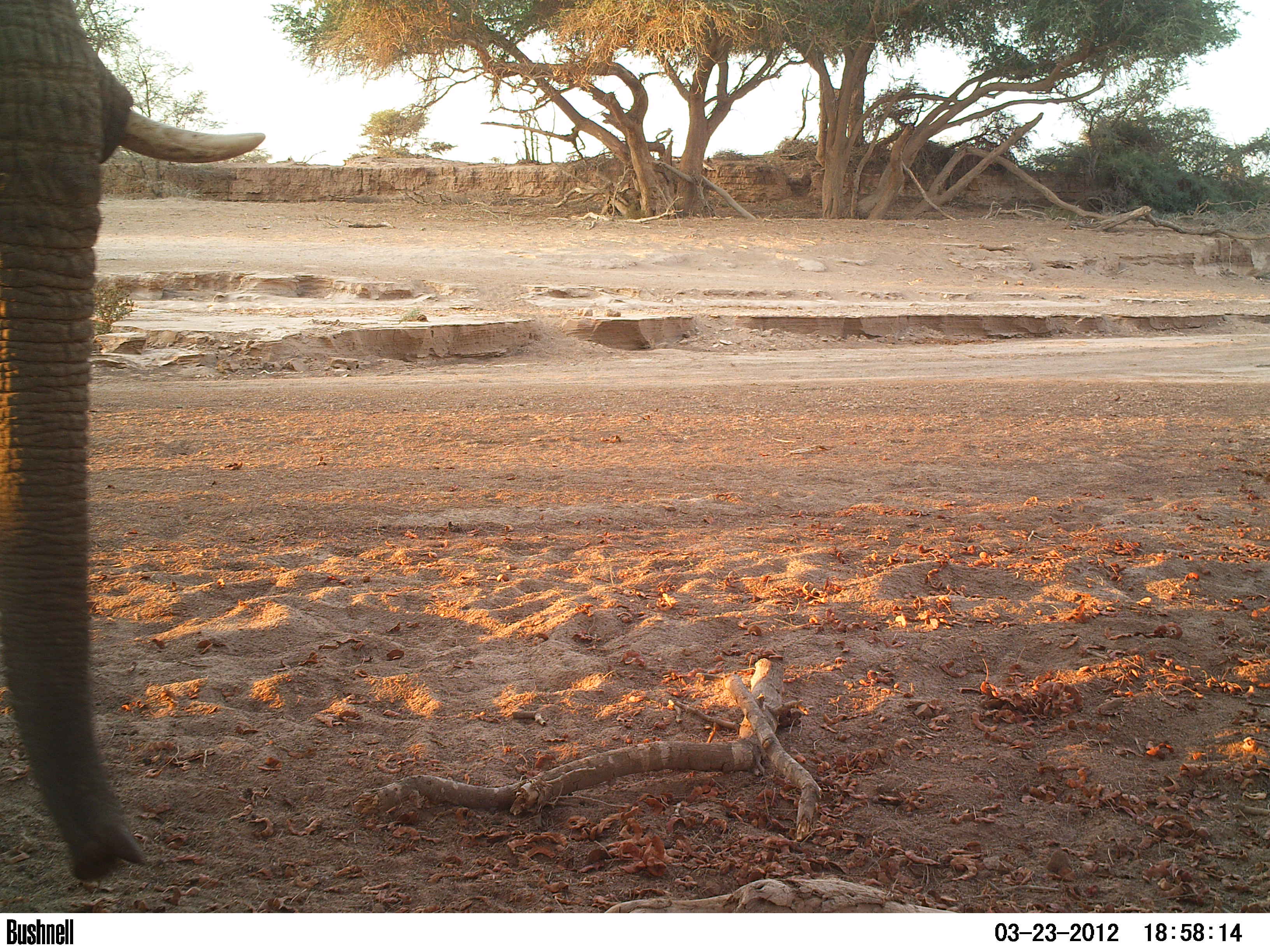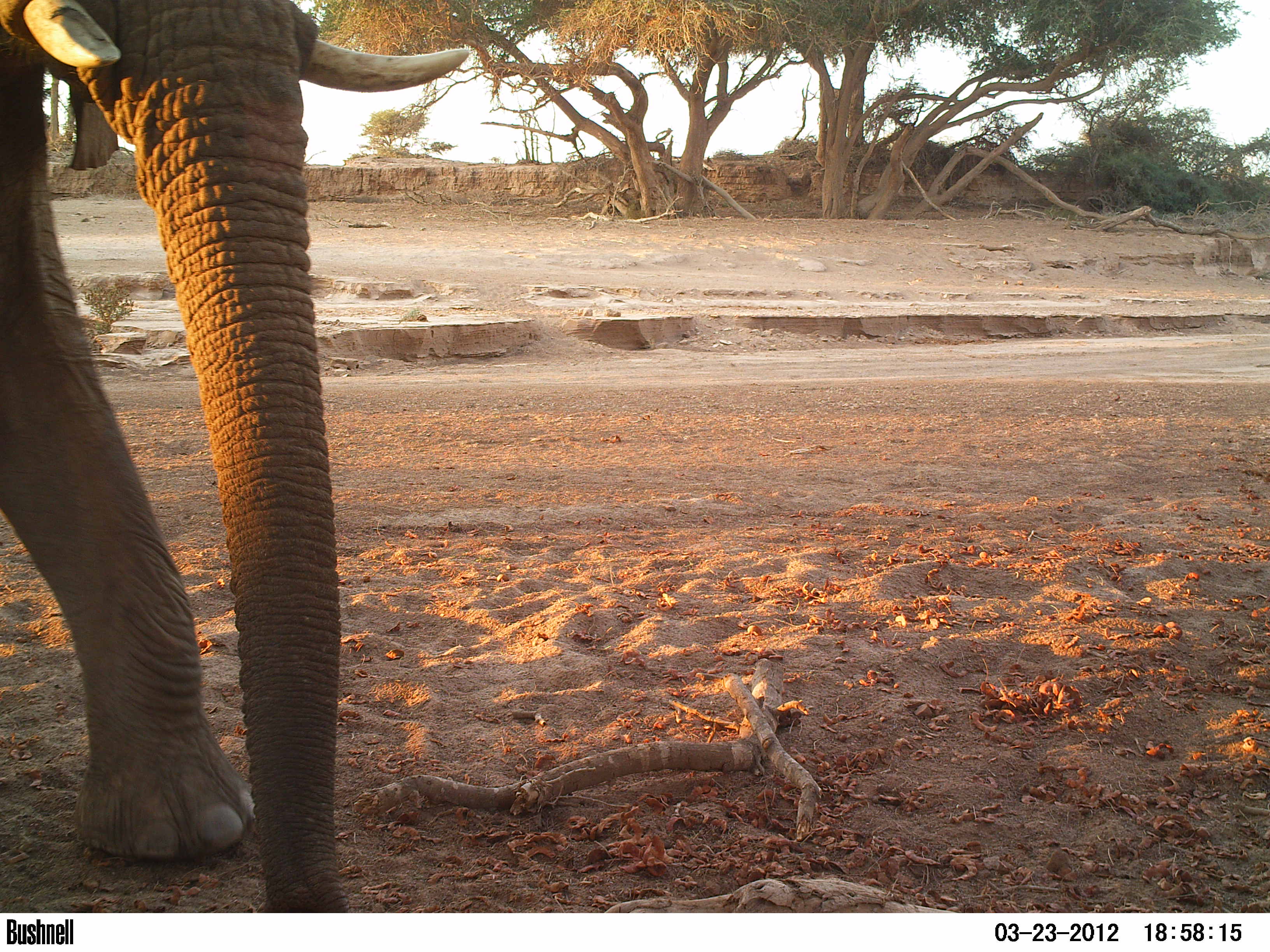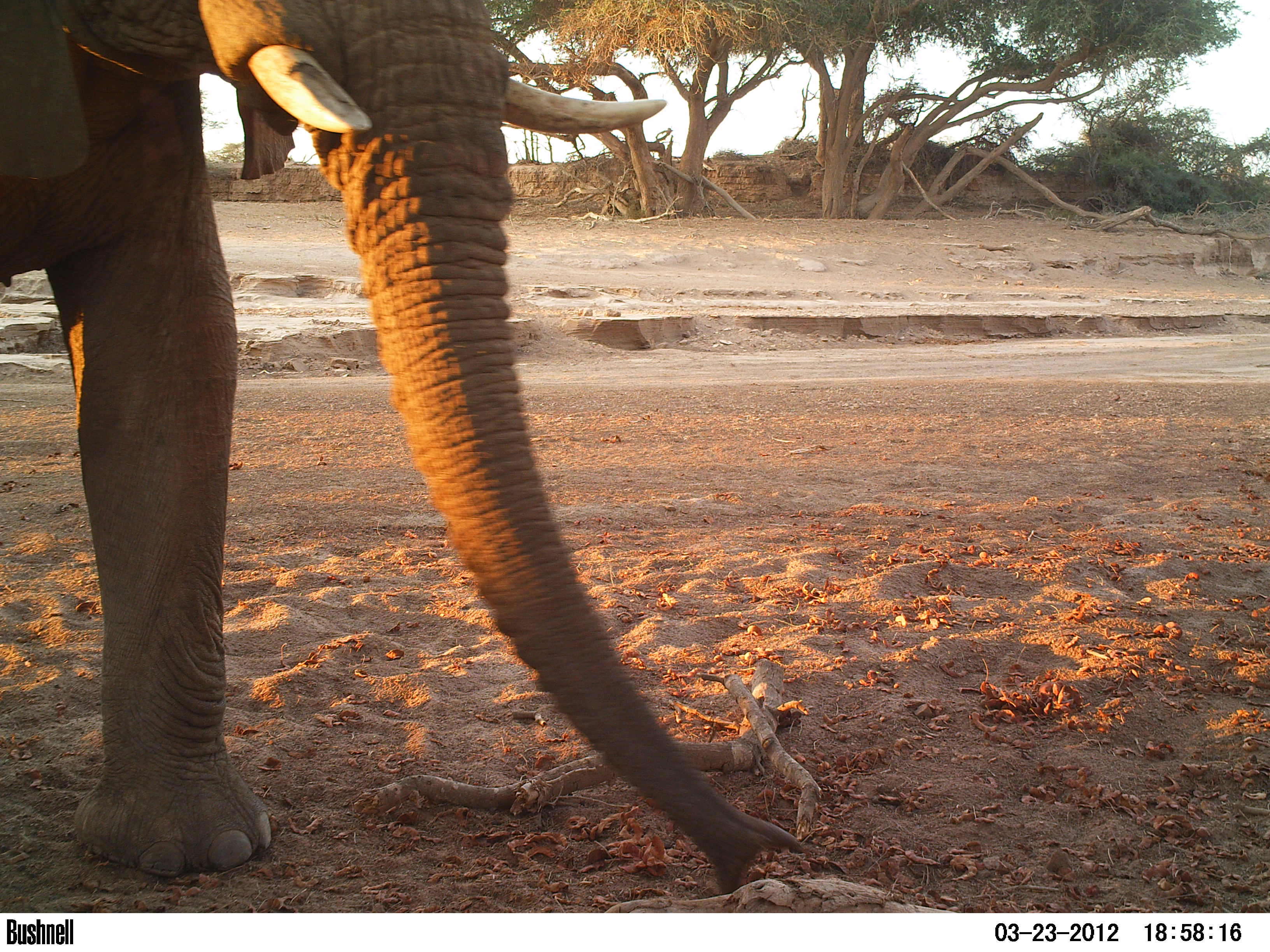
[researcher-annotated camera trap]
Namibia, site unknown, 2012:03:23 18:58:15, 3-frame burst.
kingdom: Animalia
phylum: Chordata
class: Mammalia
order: Proboscidea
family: Elephantidae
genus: Loxodonta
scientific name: Loxodonta africana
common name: african elephant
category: loxodanta africana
Loxodanta africana (african elephant) (Loxodonta africana).